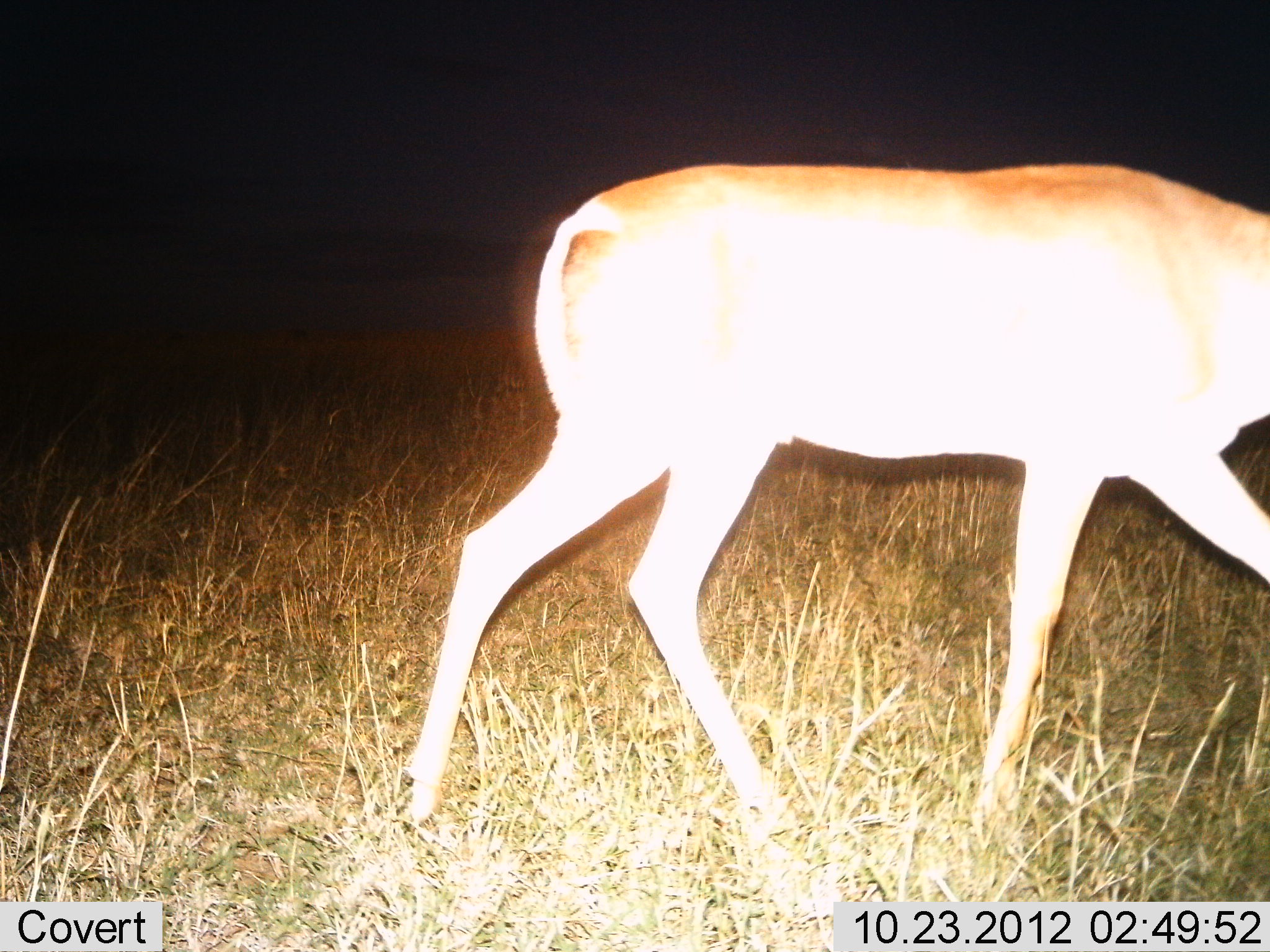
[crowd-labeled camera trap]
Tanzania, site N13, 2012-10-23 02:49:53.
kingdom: Animalia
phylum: Chordata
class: Mammalia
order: Artiodactyla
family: Bovidae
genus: Aepyceros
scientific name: Aepyceros melampus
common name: impala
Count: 1.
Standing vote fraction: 0%.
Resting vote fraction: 0%.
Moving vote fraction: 100%.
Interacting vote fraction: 0%.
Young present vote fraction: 0%.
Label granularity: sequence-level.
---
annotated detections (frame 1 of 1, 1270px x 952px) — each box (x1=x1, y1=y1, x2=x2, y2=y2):
animal: (x1=398, y1=163, x2=1270, y2=845)